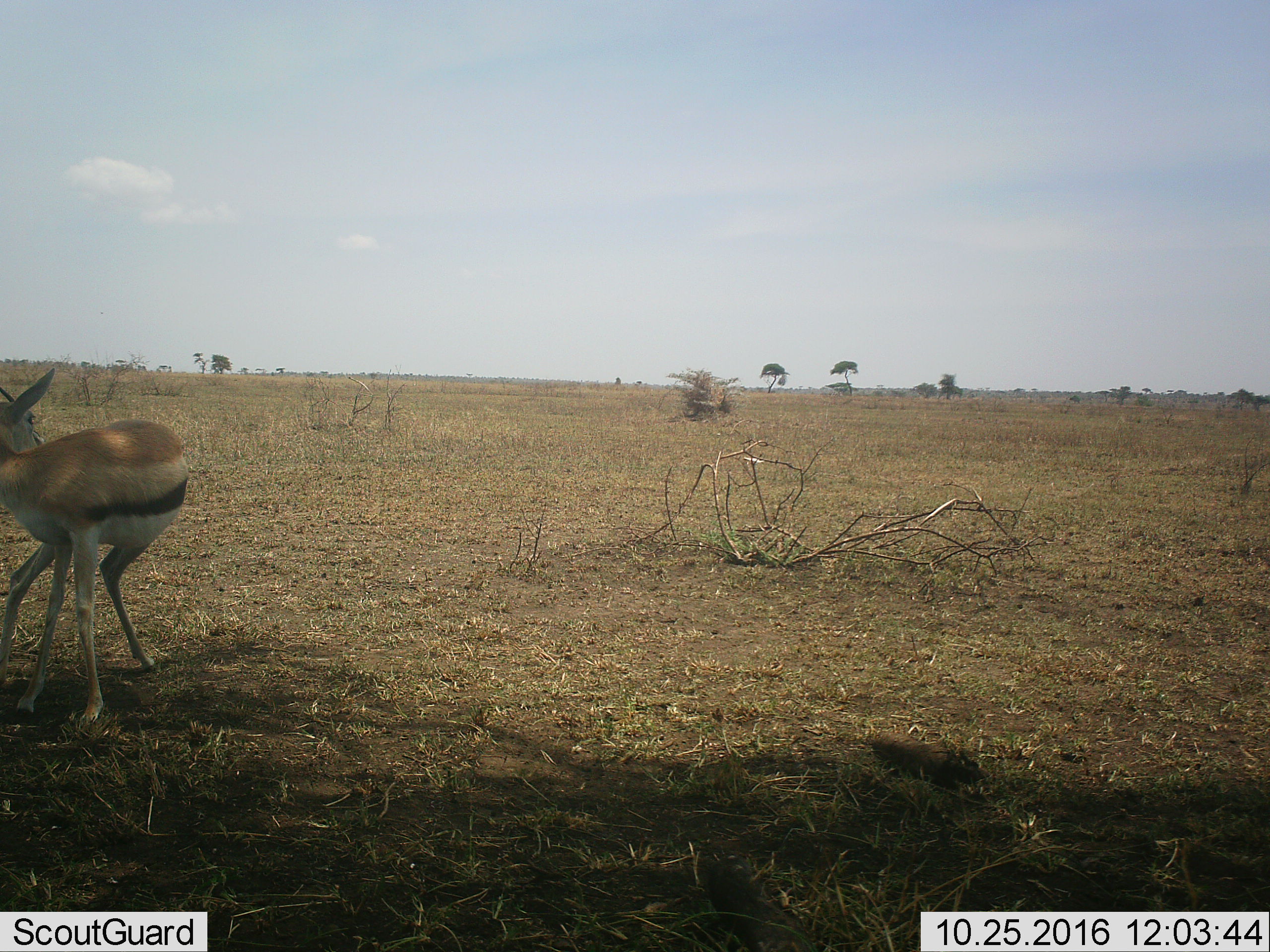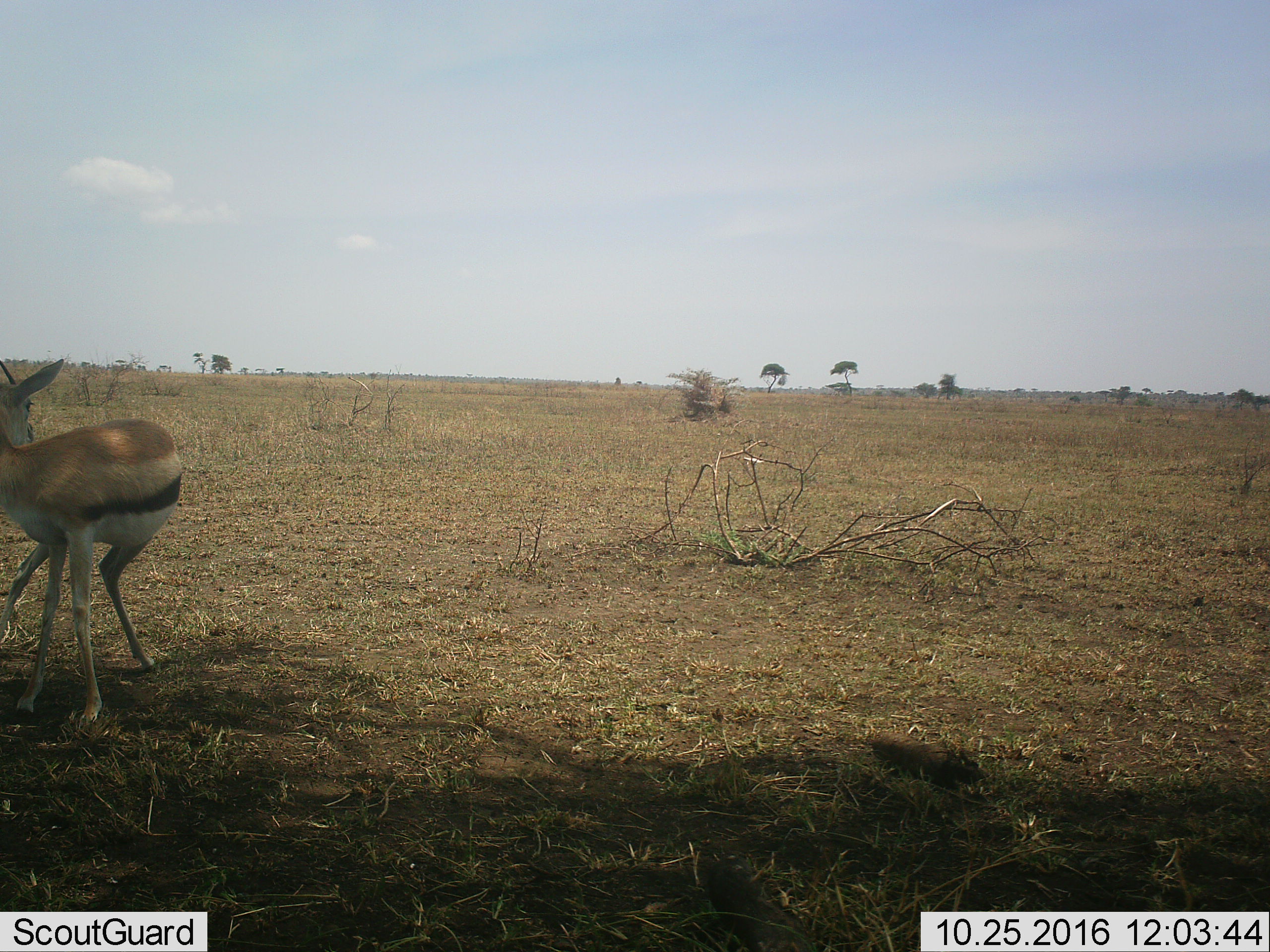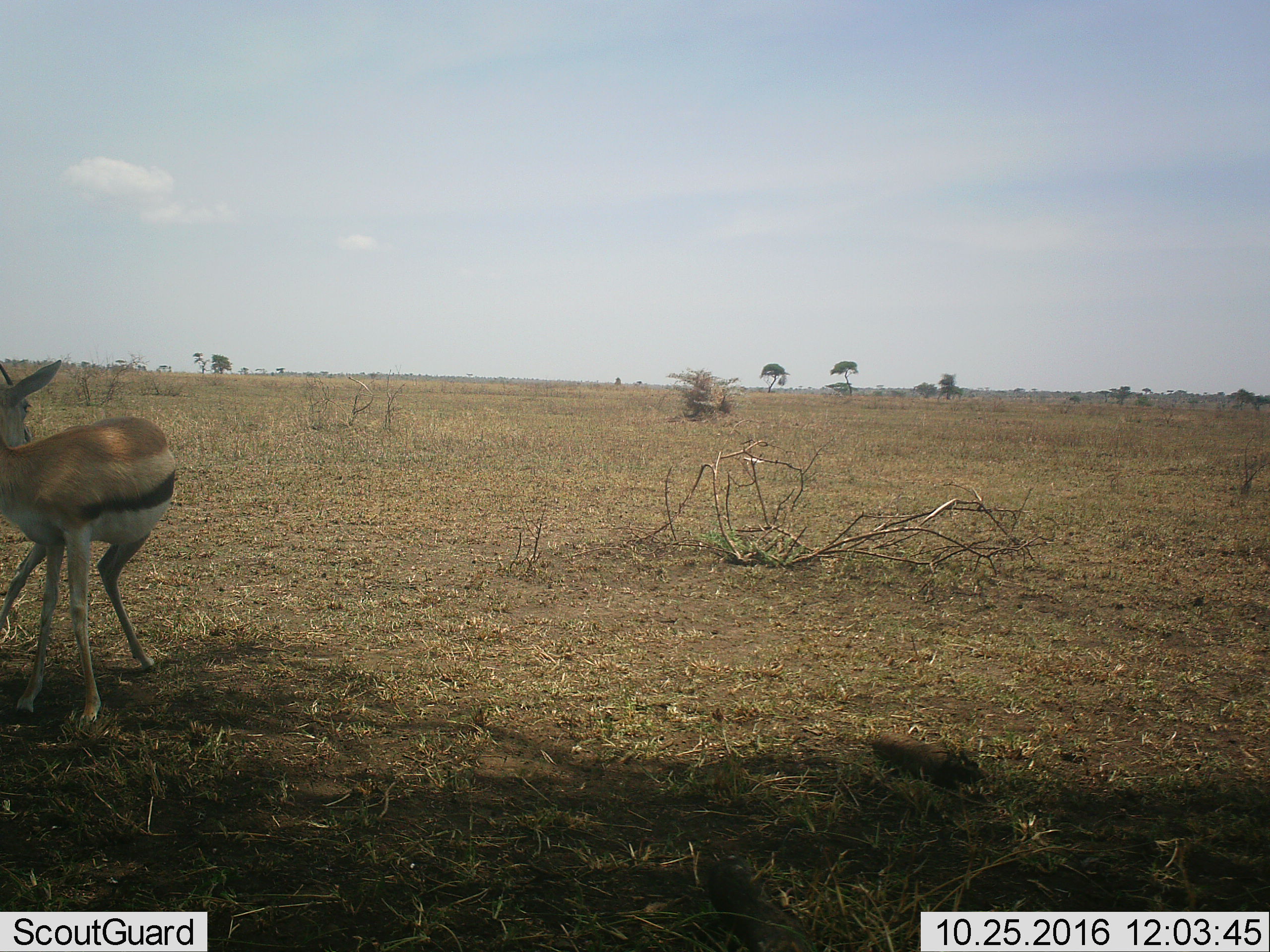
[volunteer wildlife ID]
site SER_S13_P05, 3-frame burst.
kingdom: Animalia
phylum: Chordata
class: Mammalia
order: Artiodactyla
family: Bovidae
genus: Eudorcas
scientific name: Eudorcas thomsonii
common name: thomson's gazelle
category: gazellethomsons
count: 1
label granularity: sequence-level